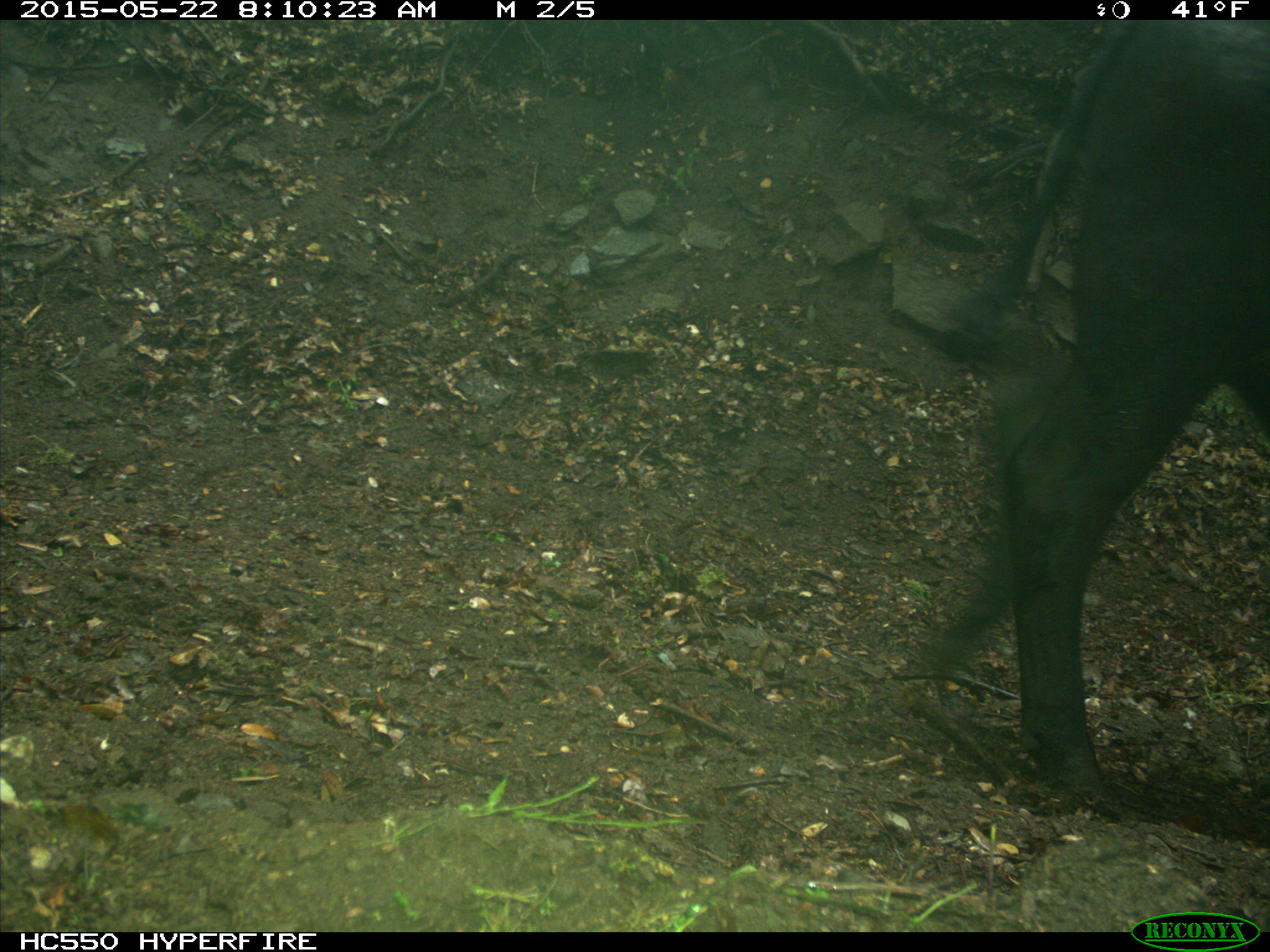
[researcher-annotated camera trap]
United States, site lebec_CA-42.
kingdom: Animalia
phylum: Chordata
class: Mammalia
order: Artiodactyla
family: Bovidae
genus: Bos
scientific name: Bos taurus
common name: domestic cow